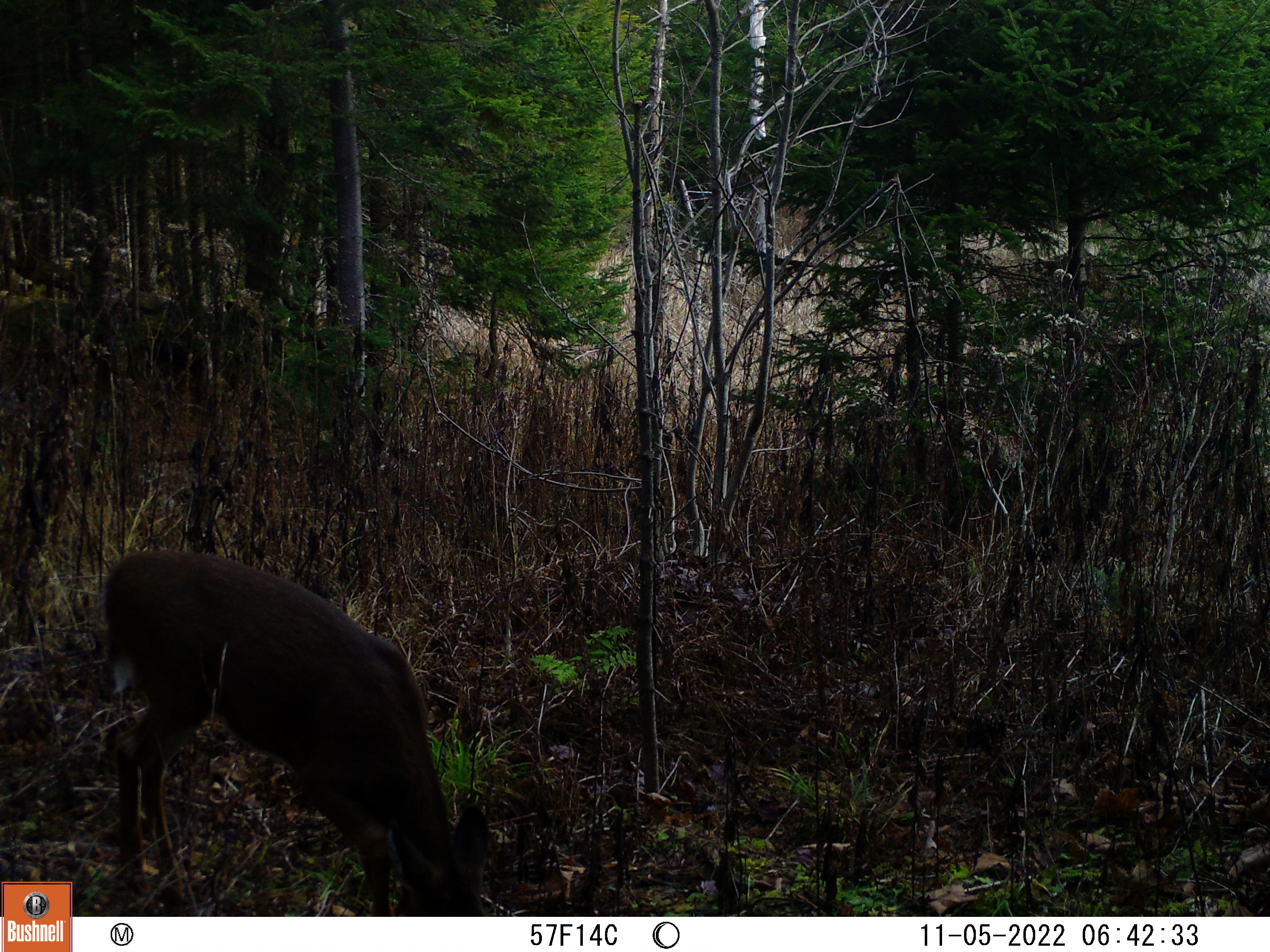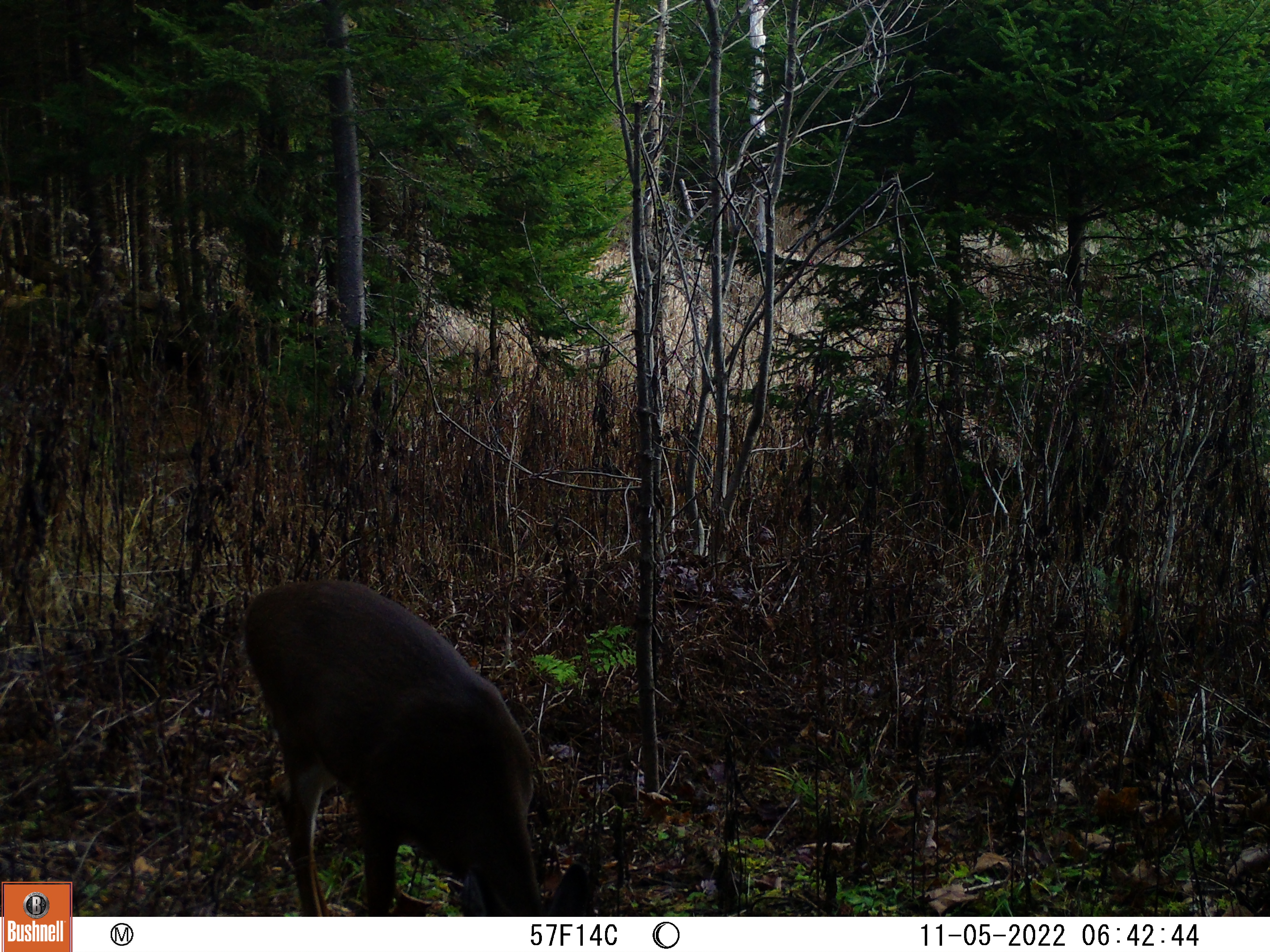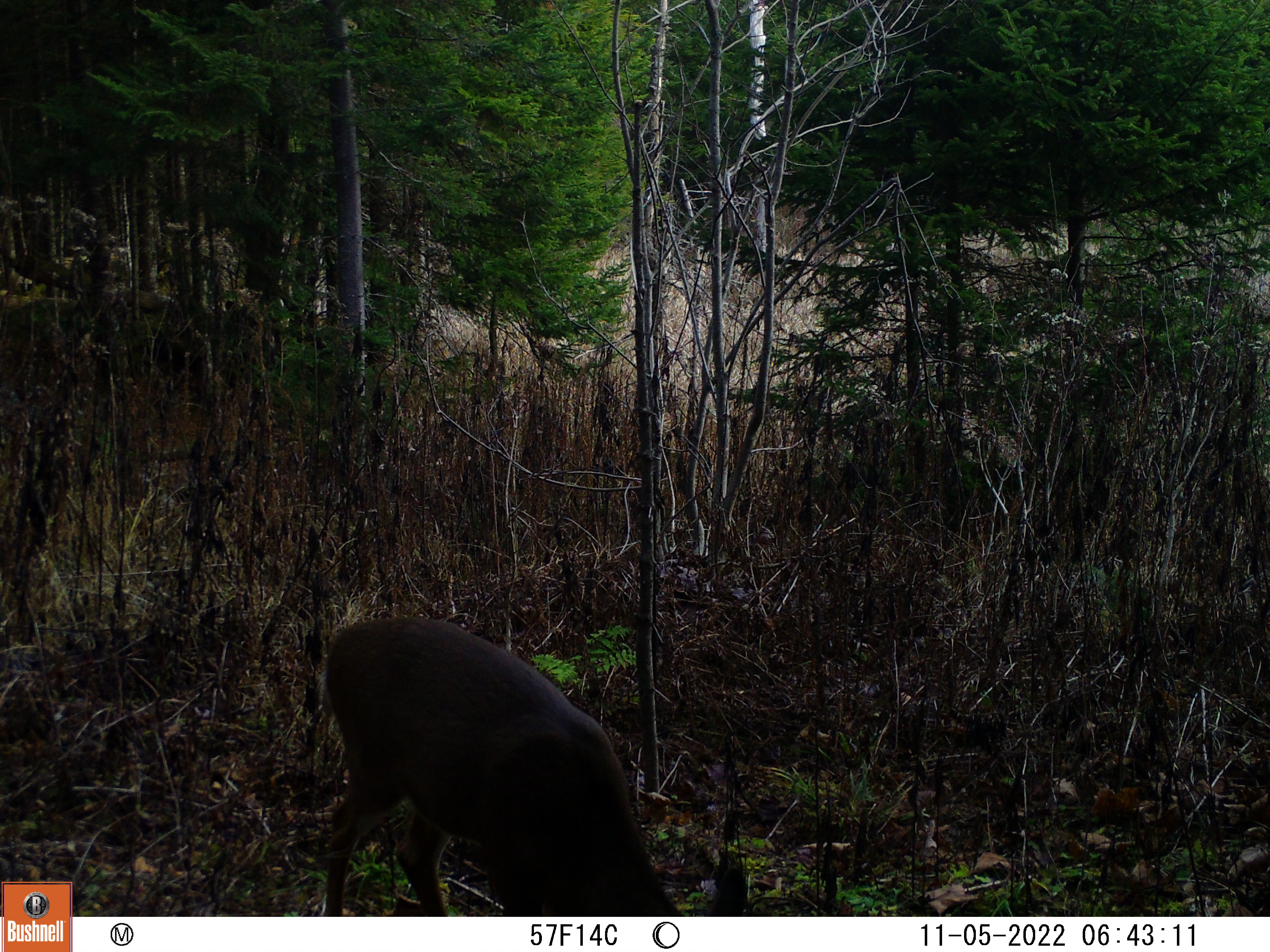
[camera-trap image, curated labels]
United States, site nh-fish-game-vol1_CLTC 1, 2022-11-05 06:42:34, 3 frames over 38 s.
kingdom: Animalia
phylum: Chordata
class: Mammalia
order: Artiodactyla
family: Cervidae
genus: Odocoileus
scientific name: Odocoileus virginianus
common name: white-tailed deer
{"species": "white-tailed deer (Odocoileus virginianus)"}